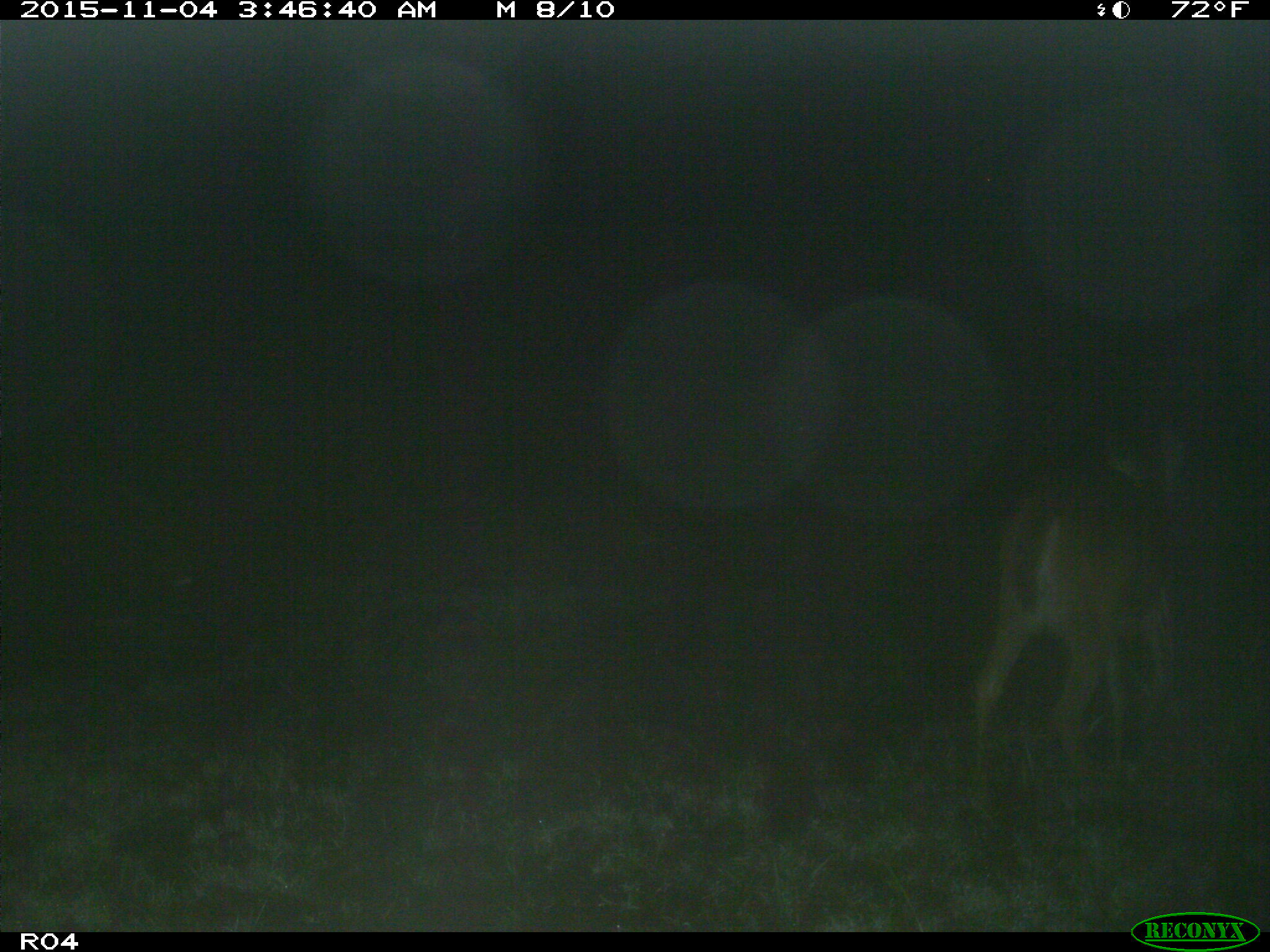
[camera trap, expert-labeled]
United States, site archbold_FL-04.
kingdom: Animalia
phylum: Chordata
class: Mammalia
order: Artiodactyla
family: Cervidae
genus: Odocoileus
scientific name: Odocoileus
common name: deer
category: unidentified deer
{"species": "unidentified deer (deer) (Odocoileus)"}